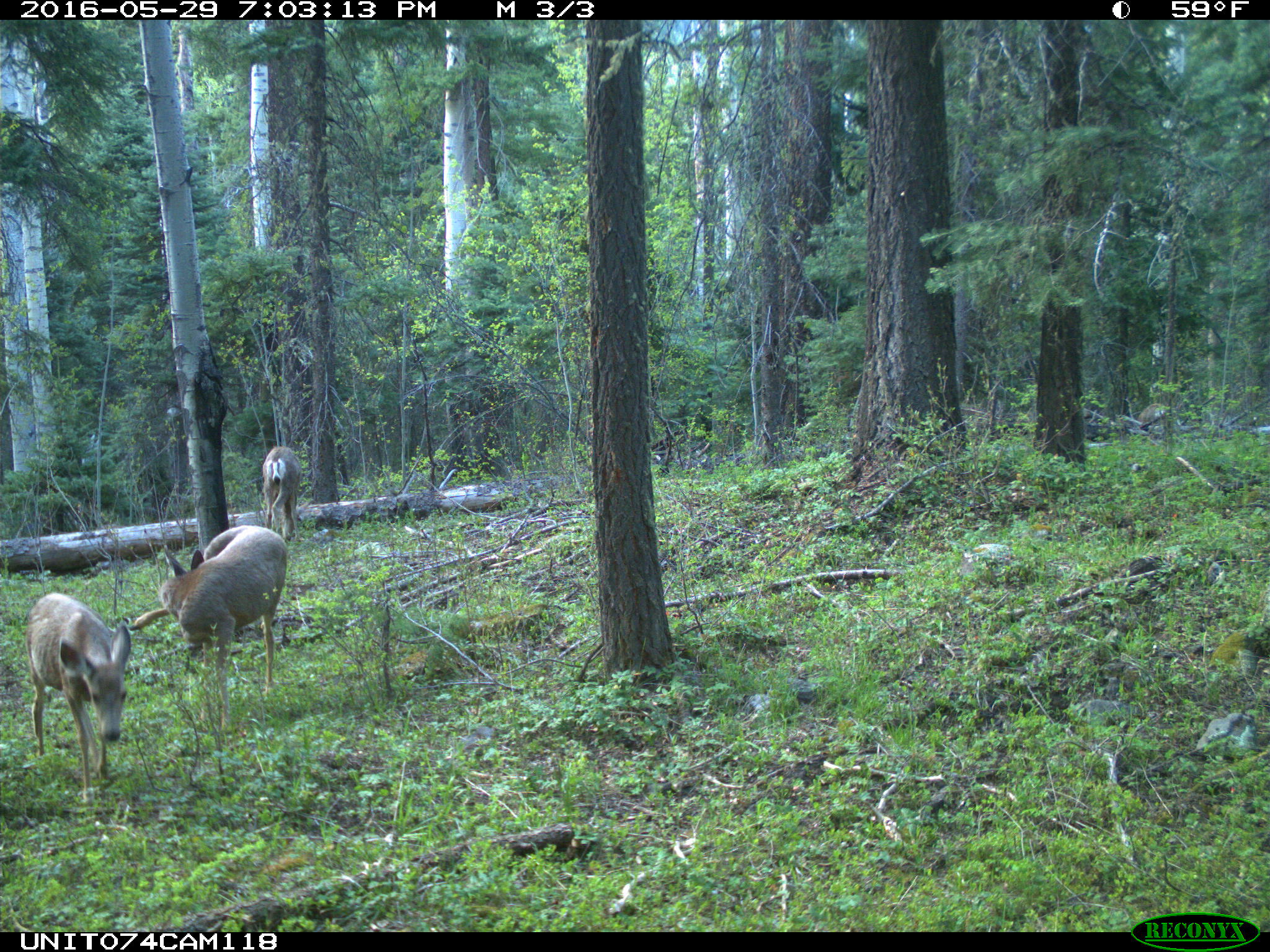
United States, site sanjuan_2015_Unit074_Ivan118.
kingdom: Animalia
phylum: Chordata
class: Mammalia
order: Artiodactyla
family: Cervidae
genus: Odocoileus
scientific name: Odocoileus hemionus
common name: mule deer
Odocoileus hemionus (mule deer).